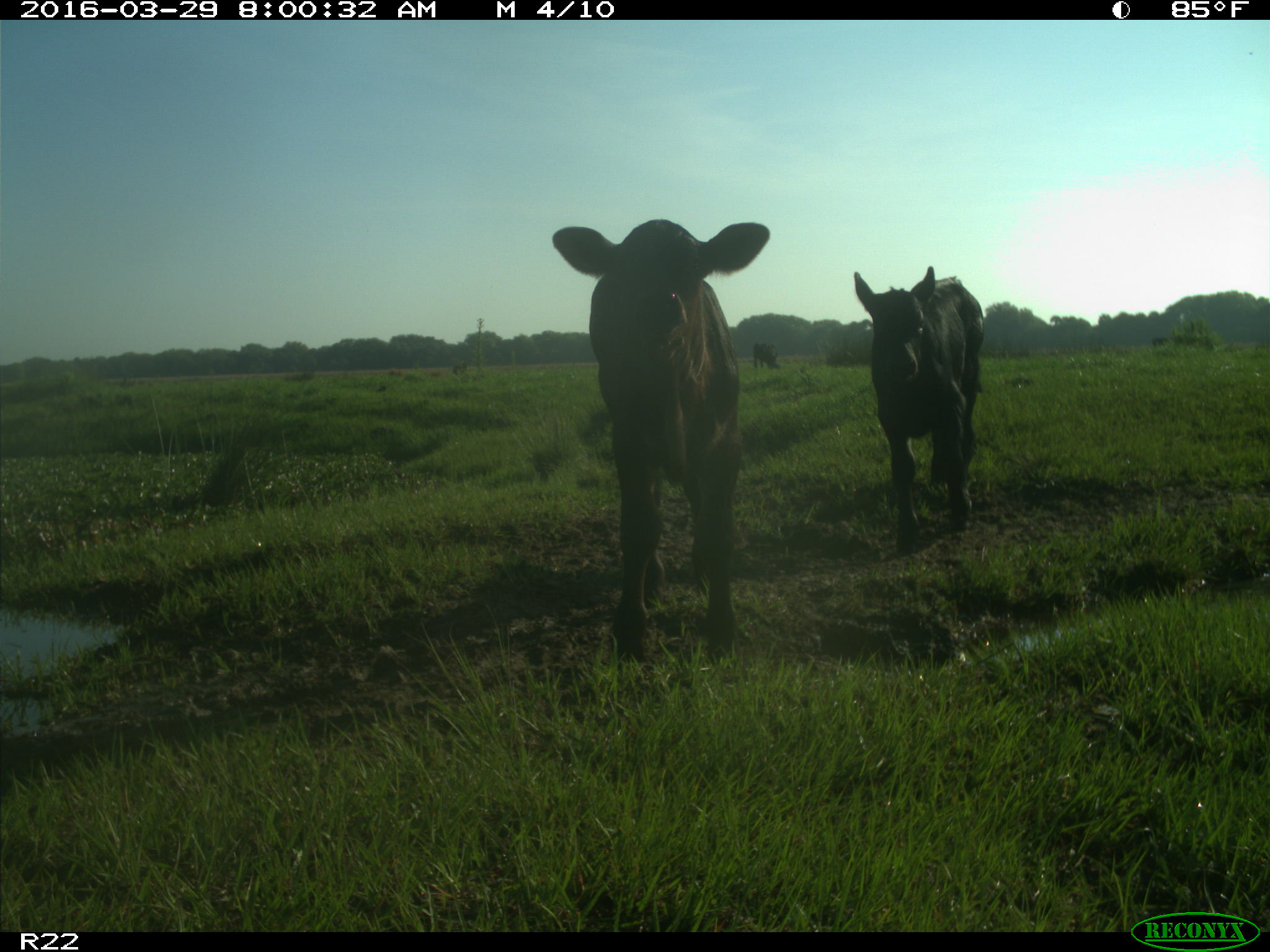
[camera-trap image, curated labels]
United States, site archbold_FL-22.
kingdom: Animalia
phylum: Chordata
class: Mammalia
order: Artiodactyla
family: Bovidae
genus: Bos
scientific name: Bos taurus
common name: domestic cow